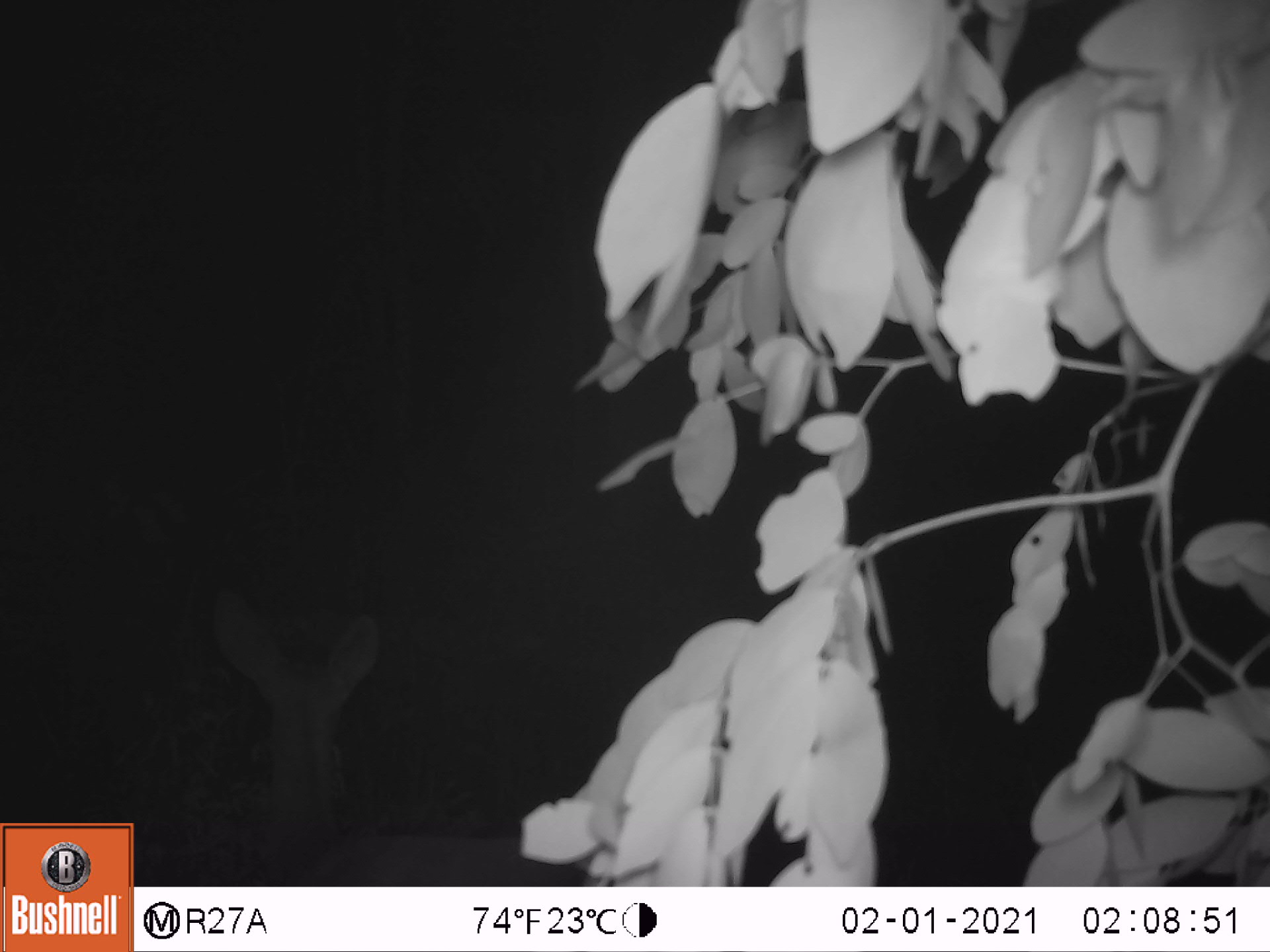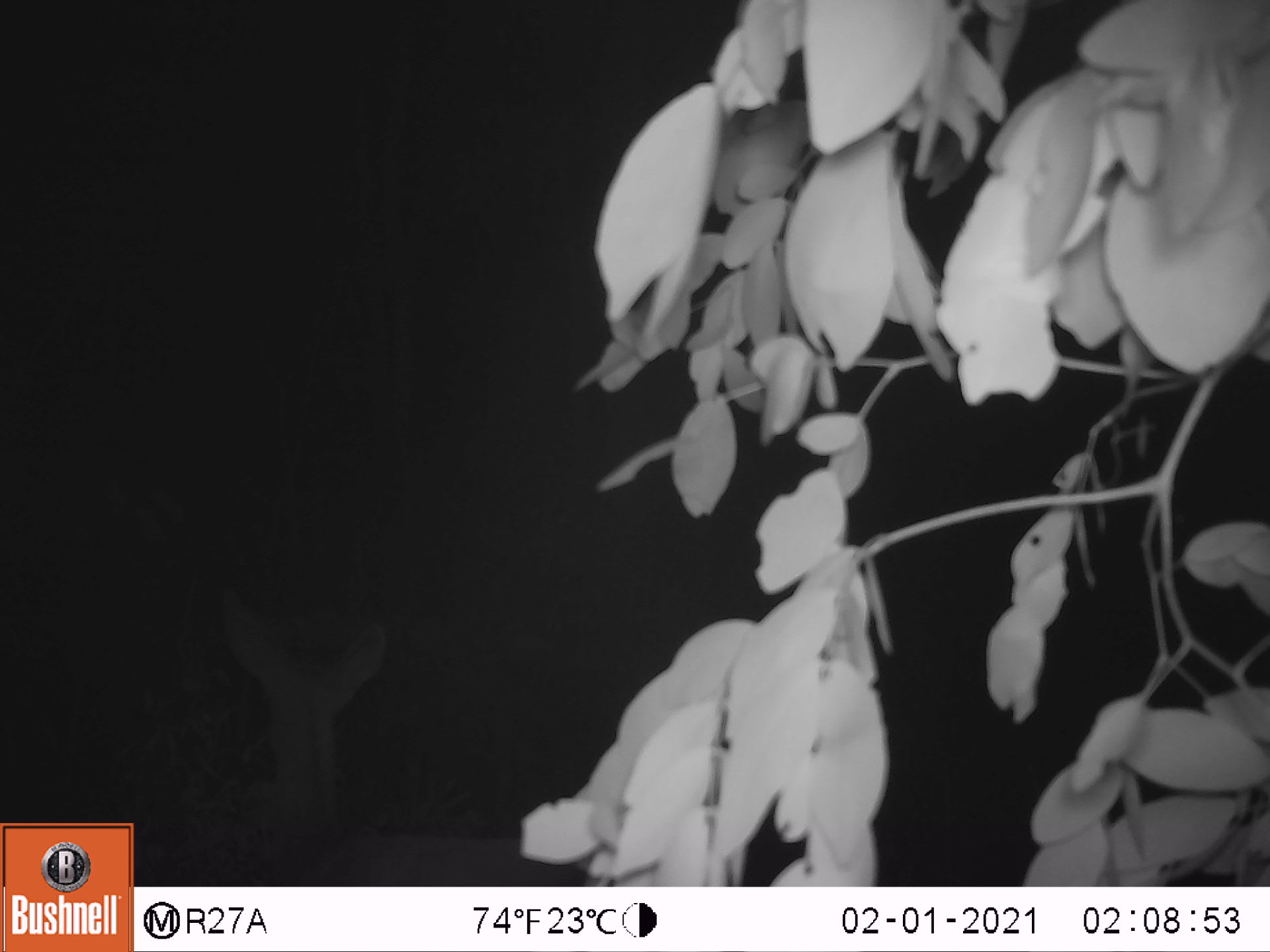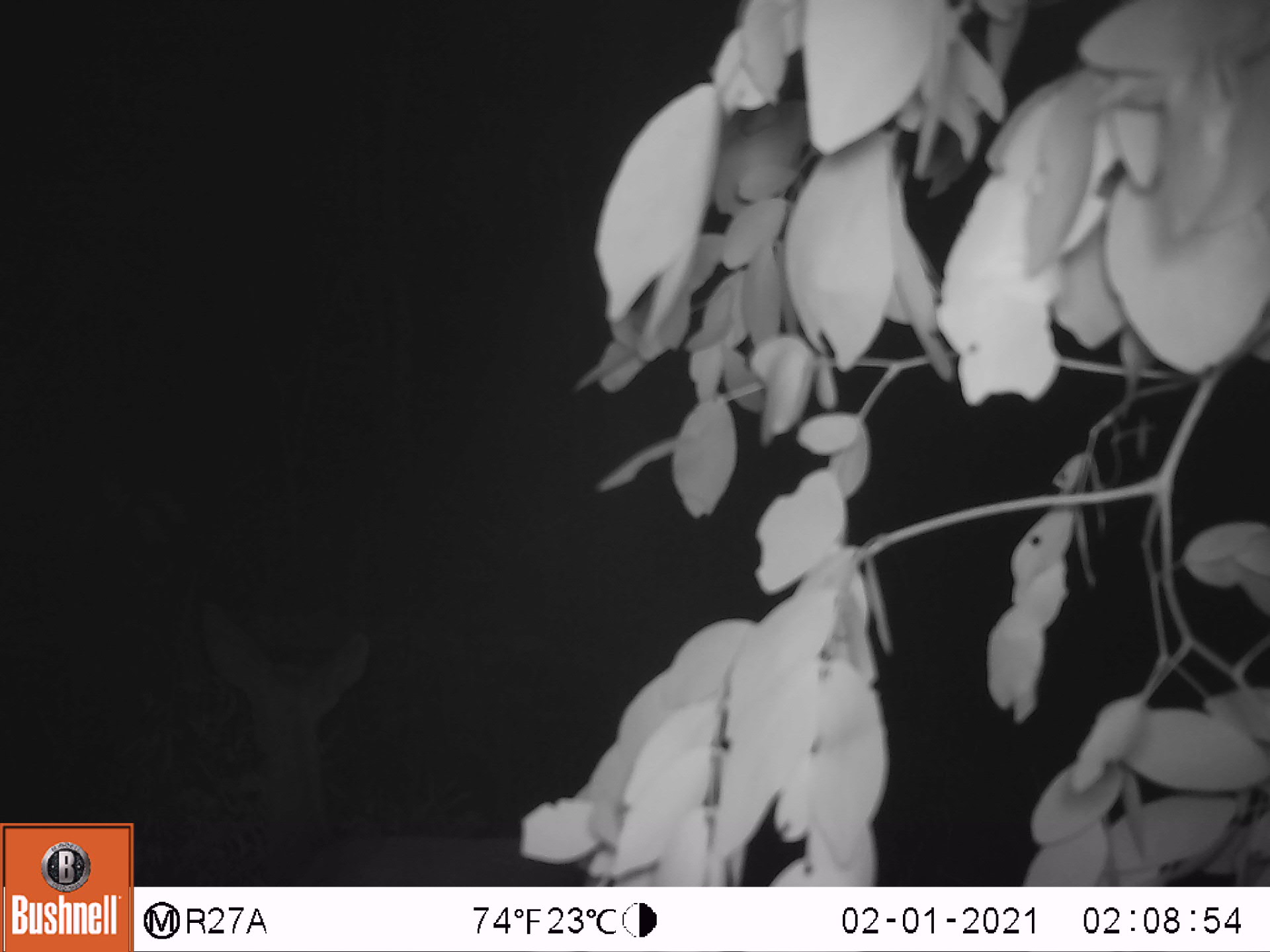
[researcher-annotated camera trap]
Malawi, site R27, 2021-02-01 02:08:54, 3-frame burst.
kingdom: Animalia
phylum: Chordata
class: Mammalia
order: Artiodactyla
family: Bovidae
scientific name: Antilopinae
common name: small antelope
Small antelope (Antilopinae), count 1.